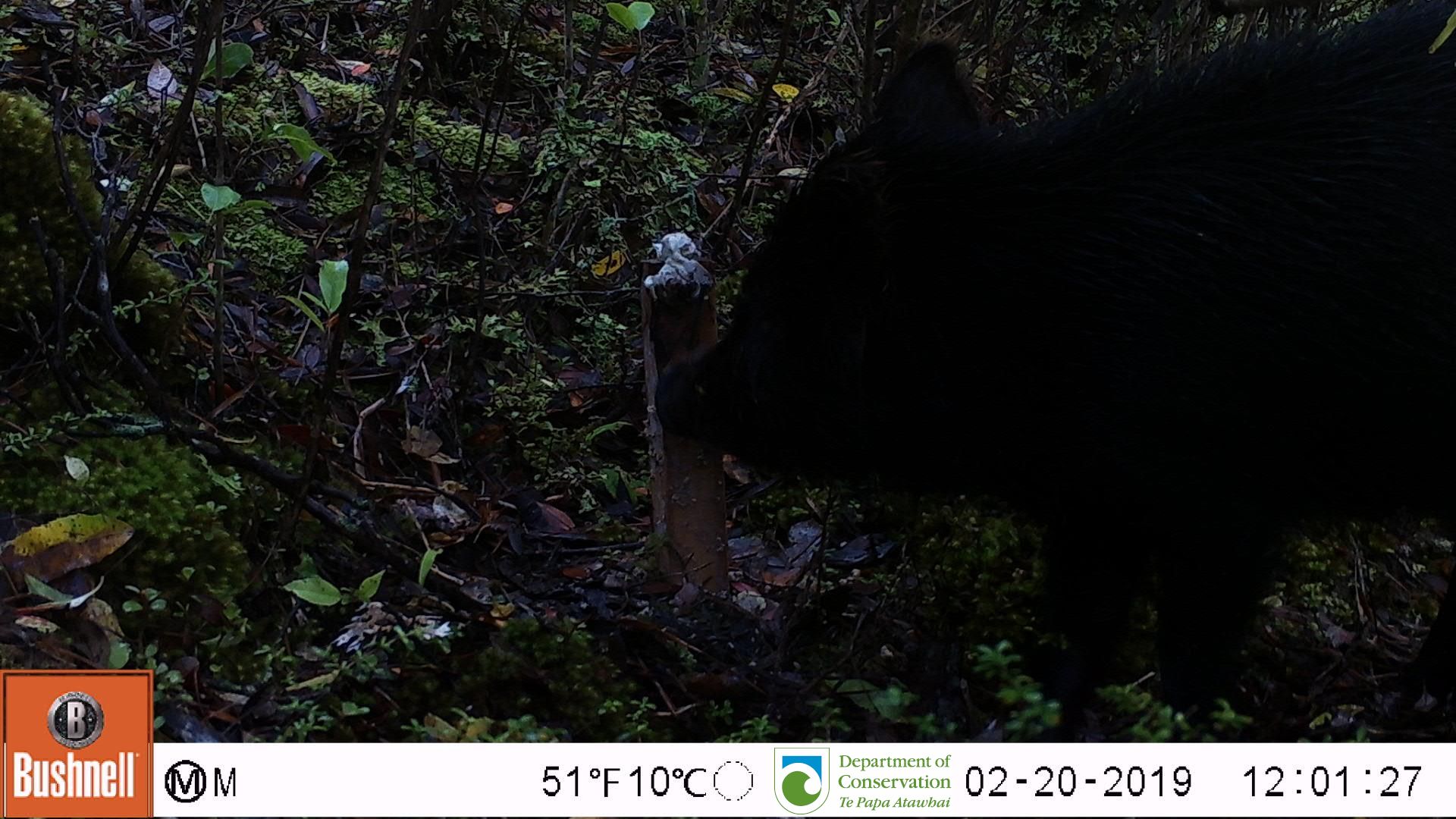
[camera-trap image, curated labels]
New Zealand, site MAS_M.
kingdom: Animalia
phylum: Chordata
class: Mammalia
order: Artiodactyla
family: Suidae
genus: Sus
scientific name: Sus scrofa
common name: pig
Pig (Sus scrofa).